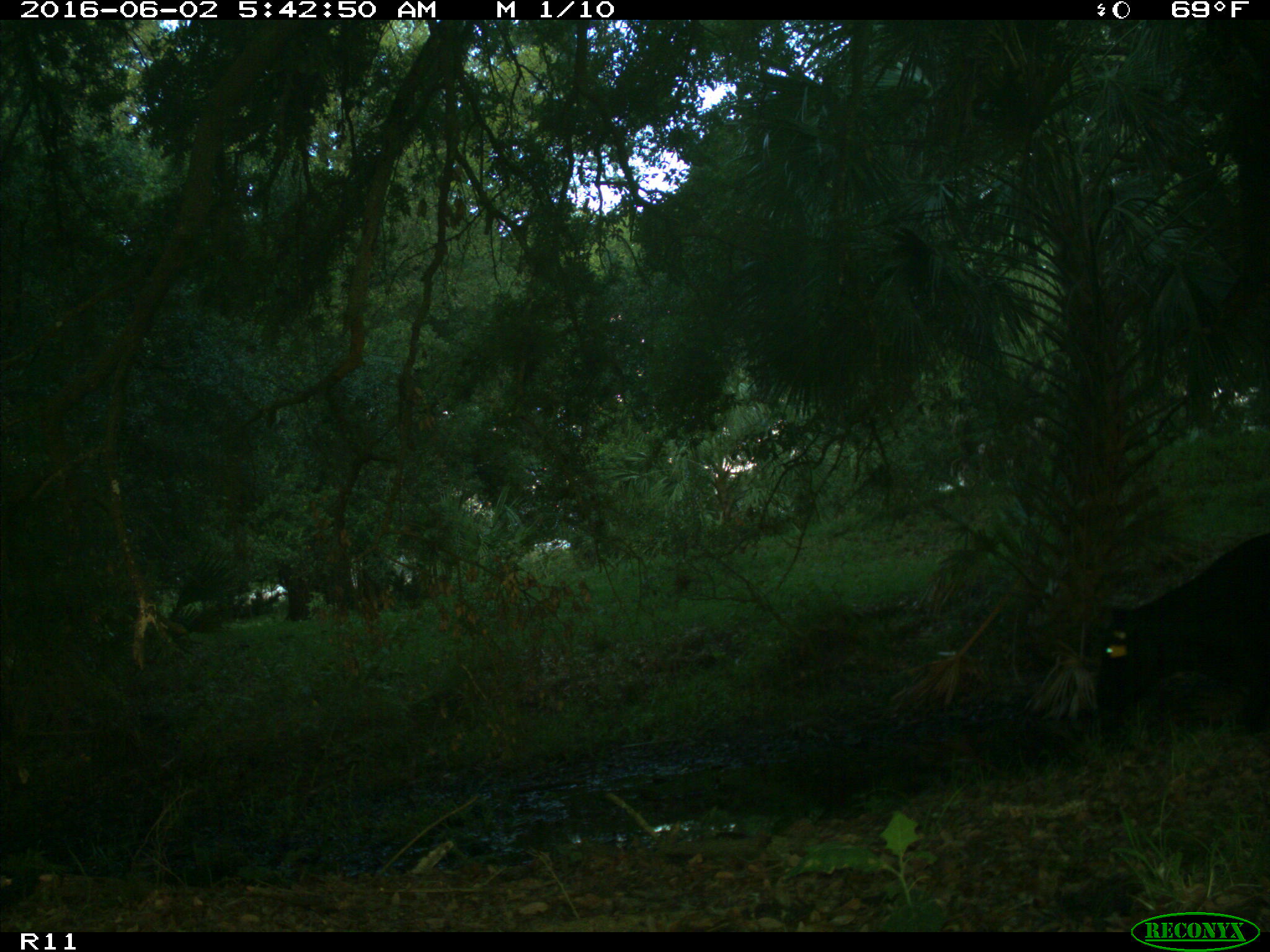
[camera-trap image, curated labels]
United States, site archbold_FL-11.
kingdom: Animalia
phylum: Chordata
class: Mammalia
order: Artiodactyla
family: Bovidae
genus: Bos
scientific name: Bos taurus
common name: domestic cow